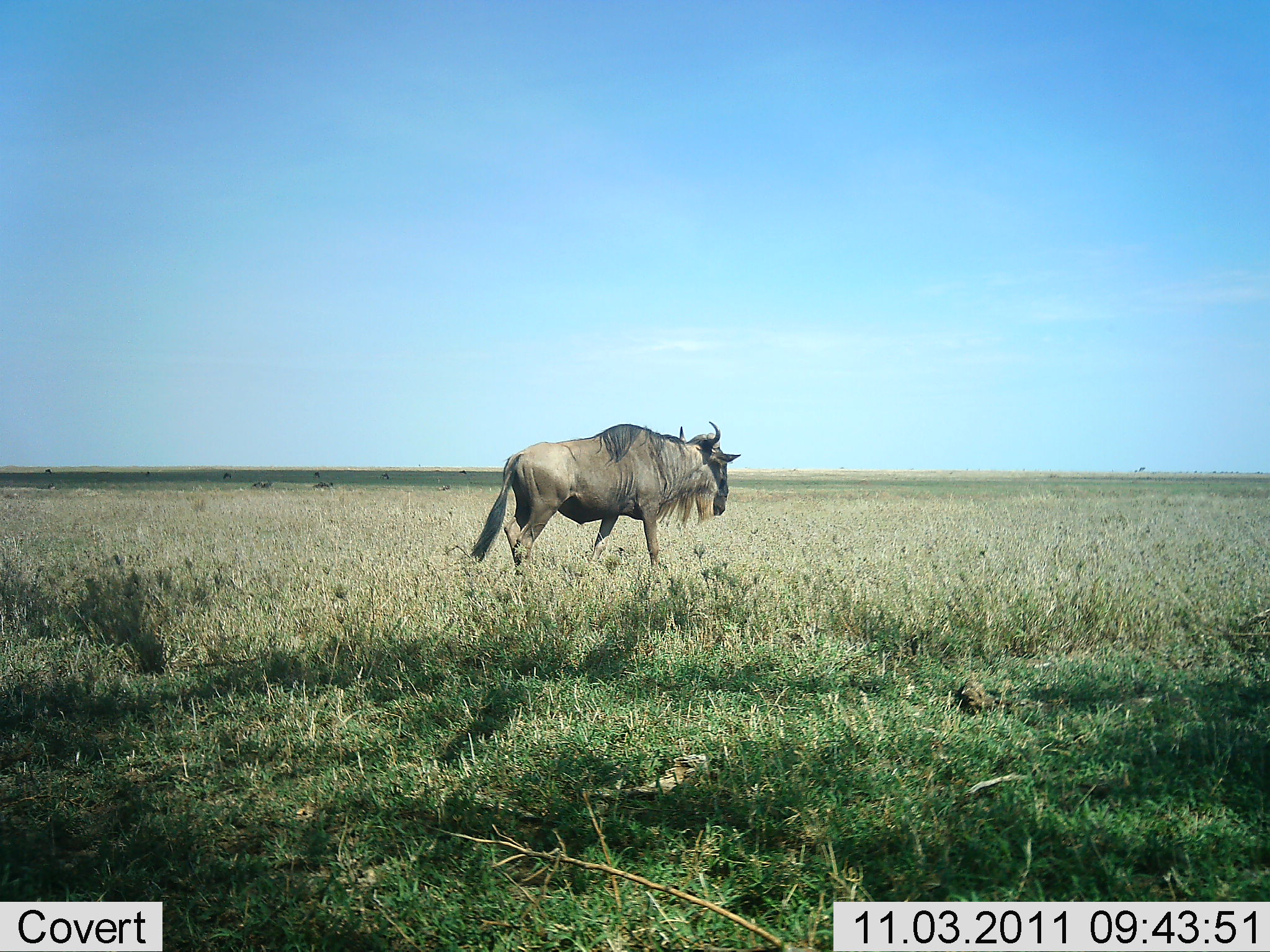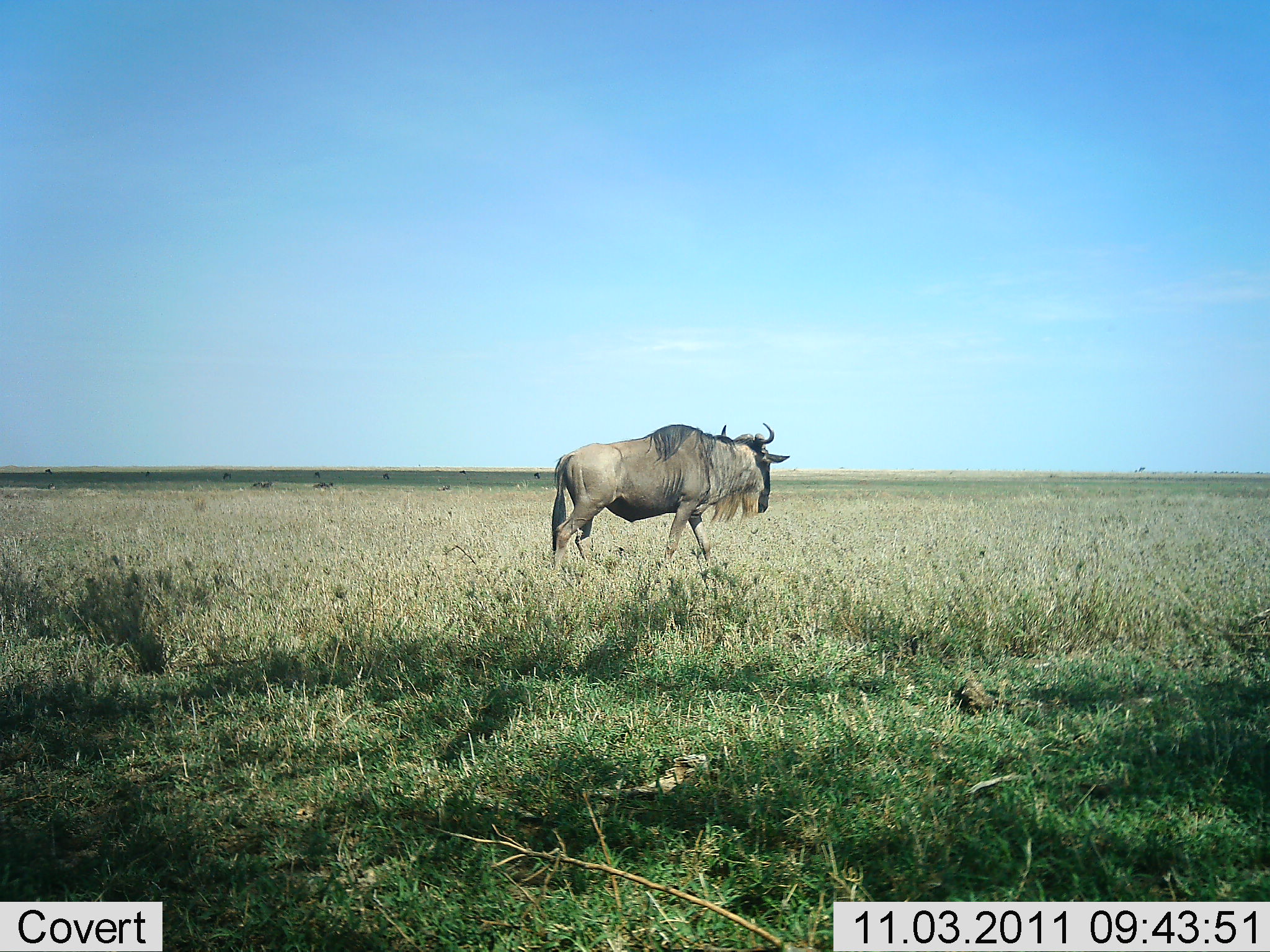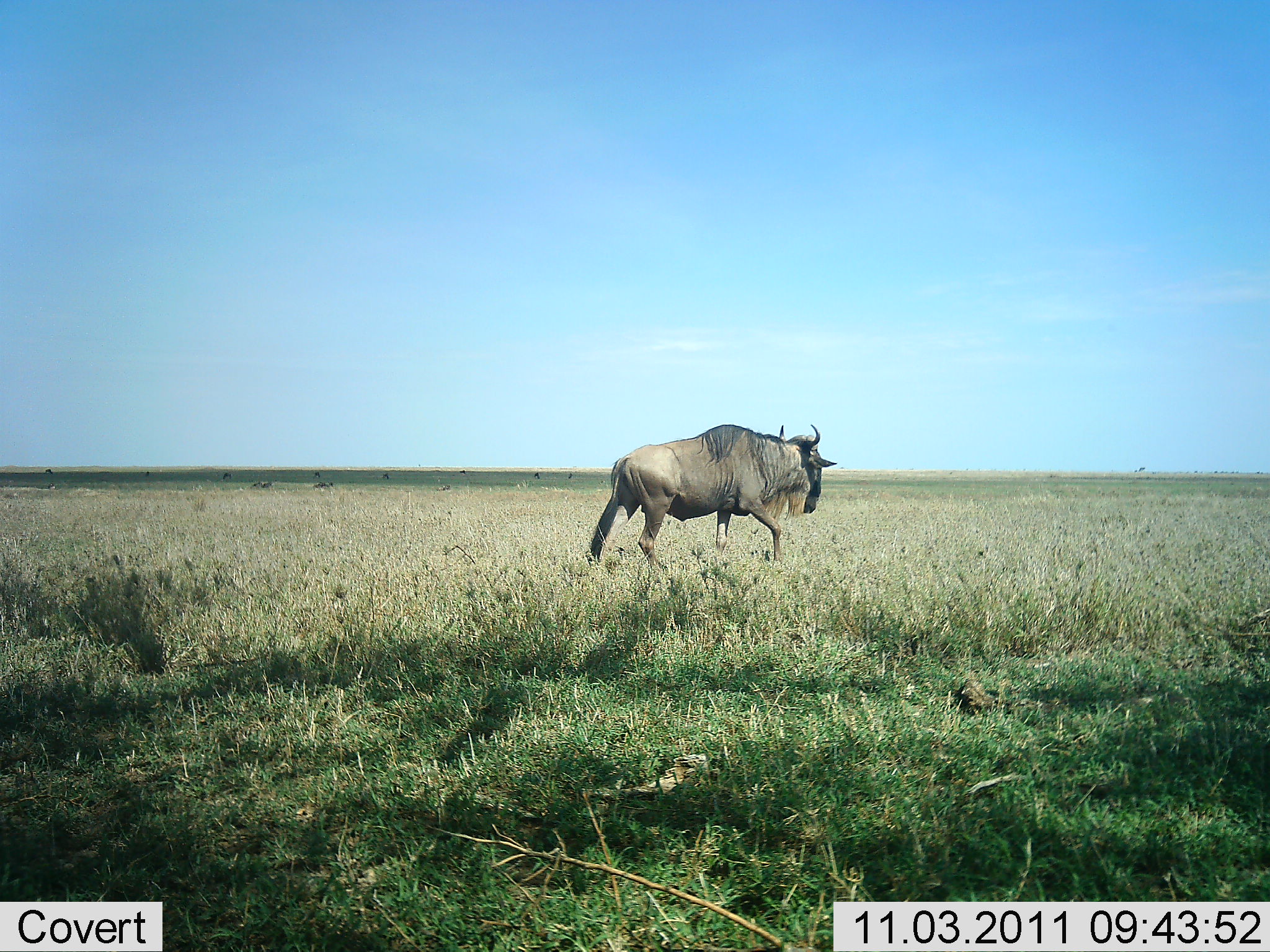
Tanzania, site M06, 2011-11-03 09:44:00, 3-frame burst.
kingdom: Animalia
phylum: Chordata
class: Mammalia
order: Artiodactyla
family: Bovidae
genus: Connochaetes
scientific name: Connochaetes taurinus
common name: blue wildebeest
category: wildebeest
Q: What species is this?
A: Wildebeest (blue wildebeest) (Connochaetes taurinus).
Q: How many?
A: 1.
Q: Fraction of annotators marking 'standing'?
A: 0%.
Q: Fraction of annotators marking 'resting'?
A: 0%.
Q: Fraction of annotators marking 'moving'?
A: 100%.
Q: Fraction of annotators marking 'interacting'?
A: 0%.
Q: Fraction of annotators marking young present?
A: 0%.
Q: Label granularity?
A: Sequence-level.